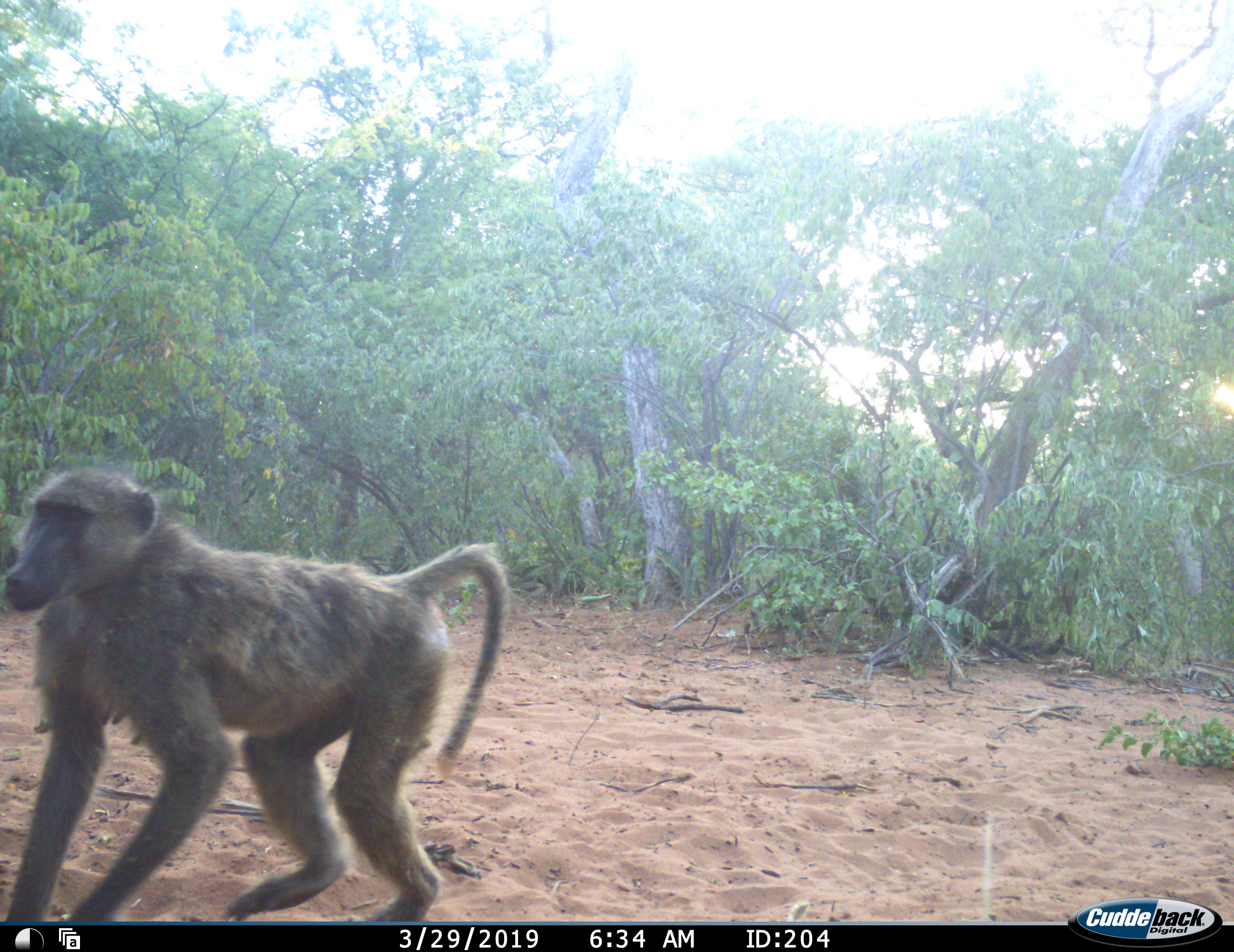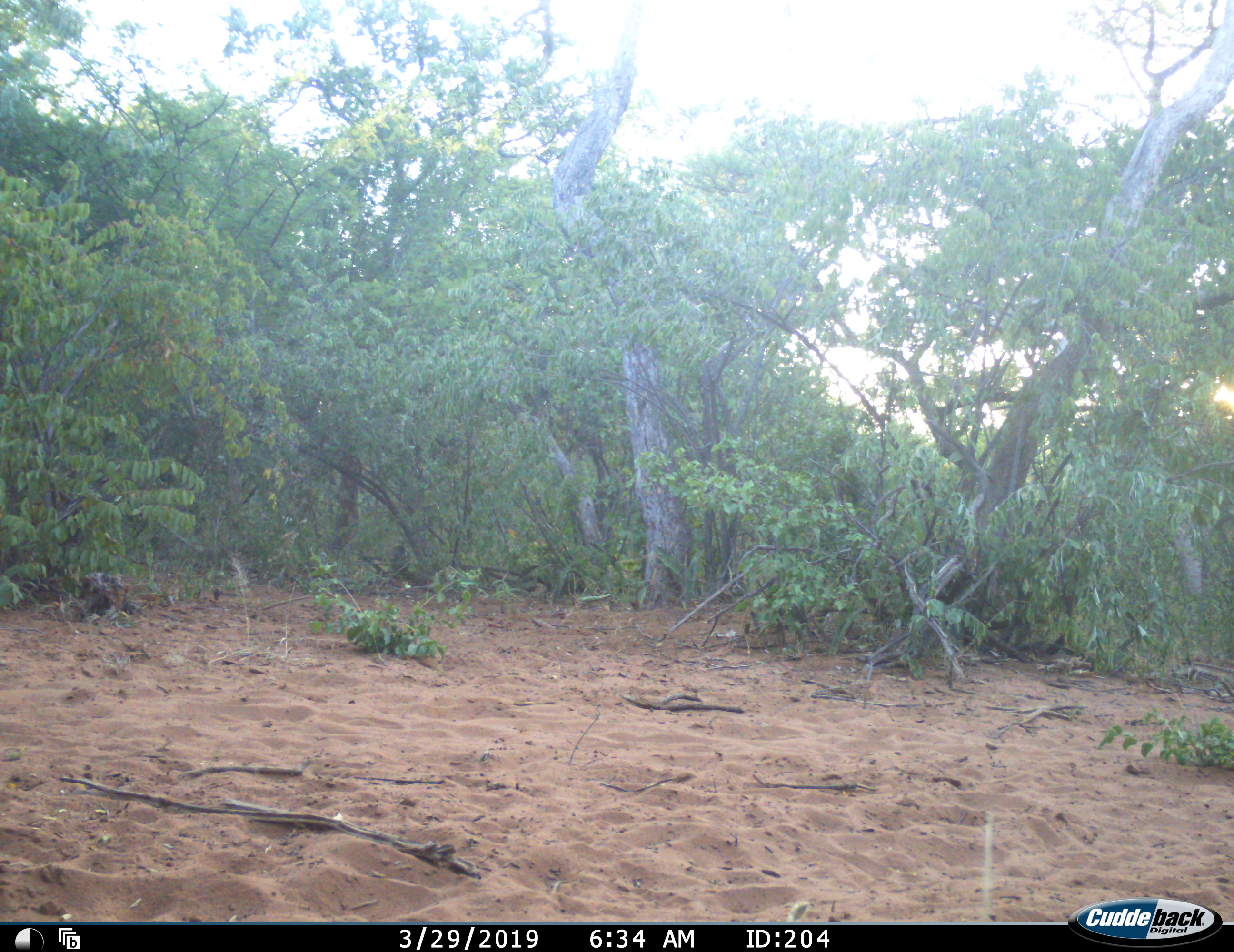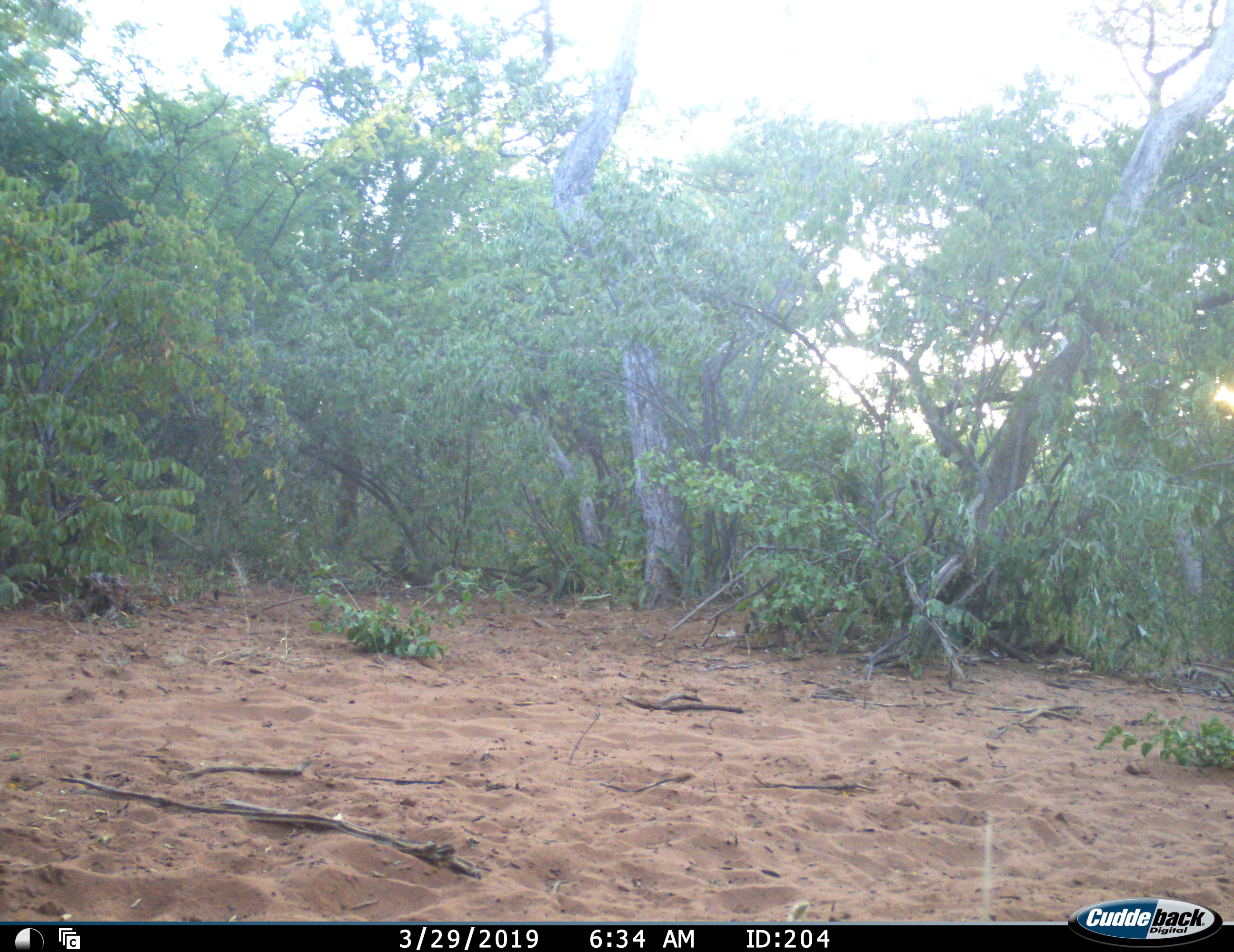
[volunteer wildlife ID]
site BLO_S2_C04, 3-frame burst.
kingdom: Animalia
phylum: Chordata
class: Mammalia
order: Primates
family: Cercopithecidae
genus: Papio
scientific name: Papio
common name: baboon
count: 1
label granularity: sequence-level